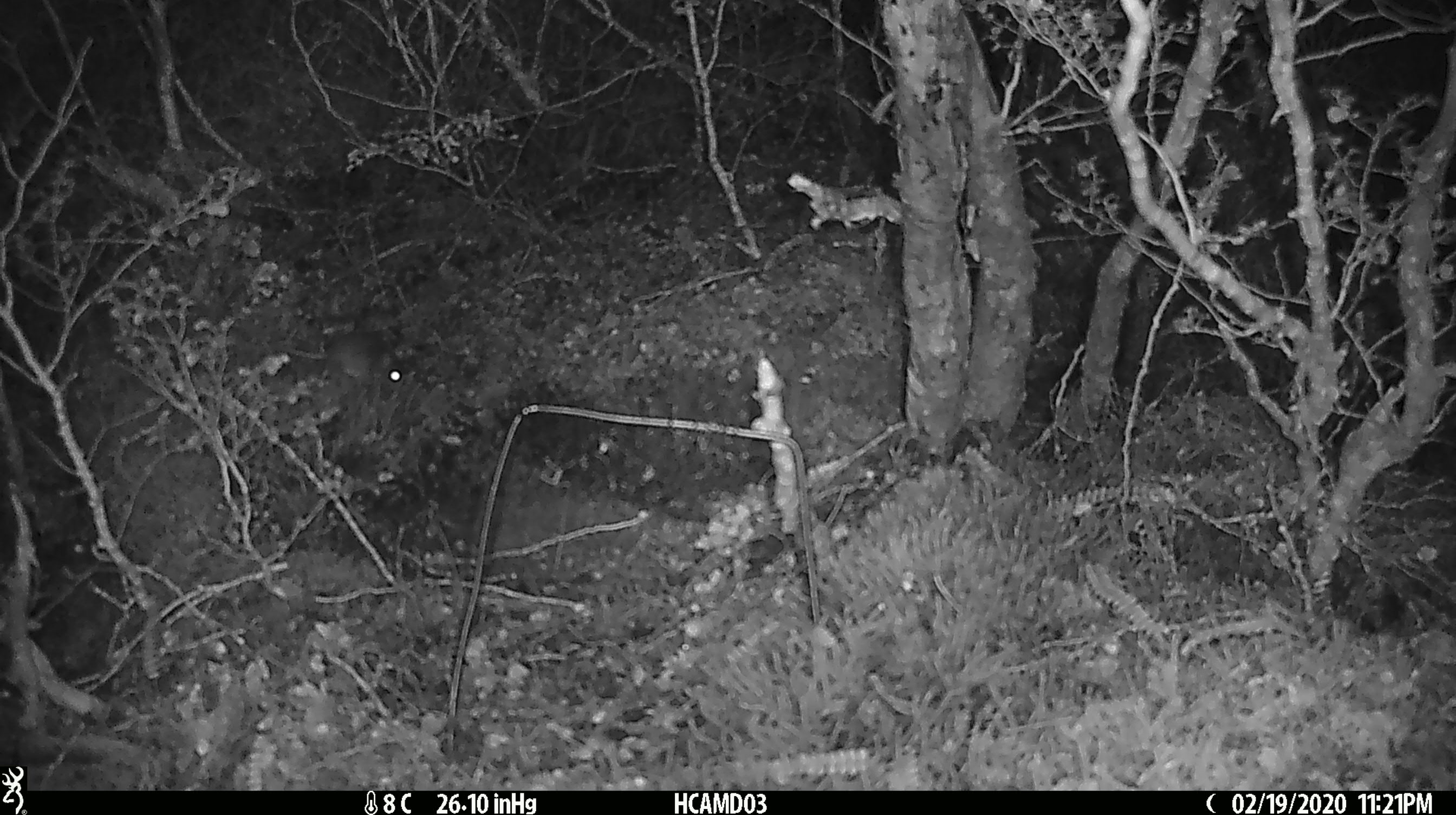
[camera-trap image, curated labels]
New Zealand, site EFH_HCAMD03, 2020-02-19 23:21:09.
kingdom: Animalia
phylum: Chordata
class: Mammalia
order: Rodentia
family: Muridae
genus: Mus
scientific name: Mus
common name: mouse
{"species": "mouse (Mus)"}